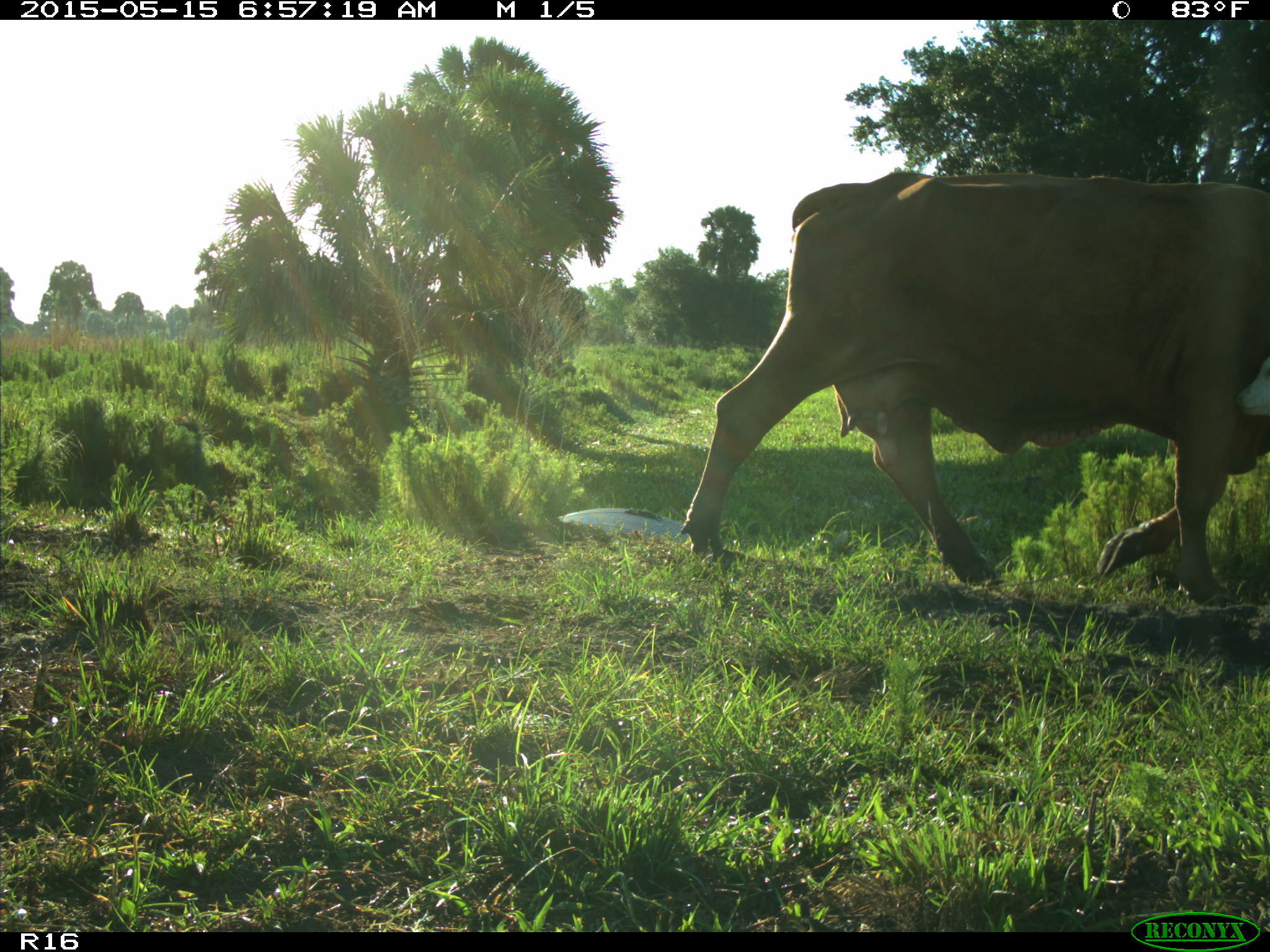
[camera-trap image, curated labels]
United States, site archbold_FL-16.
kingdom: Animalia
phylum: Chordata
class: Mammalia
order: Artiodactyla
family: Bovidae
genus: Bos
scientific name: Bos taurus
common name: domestic cow